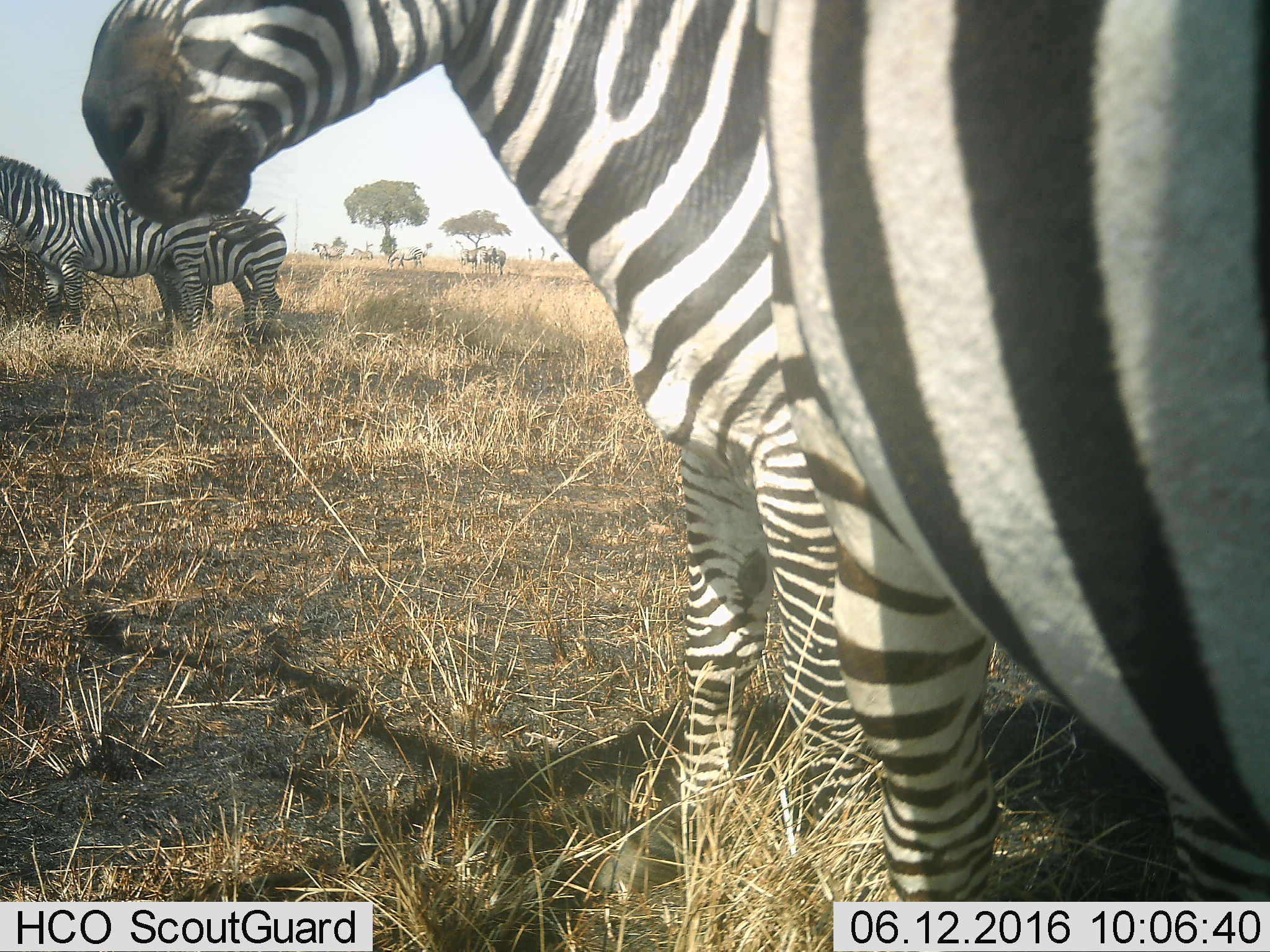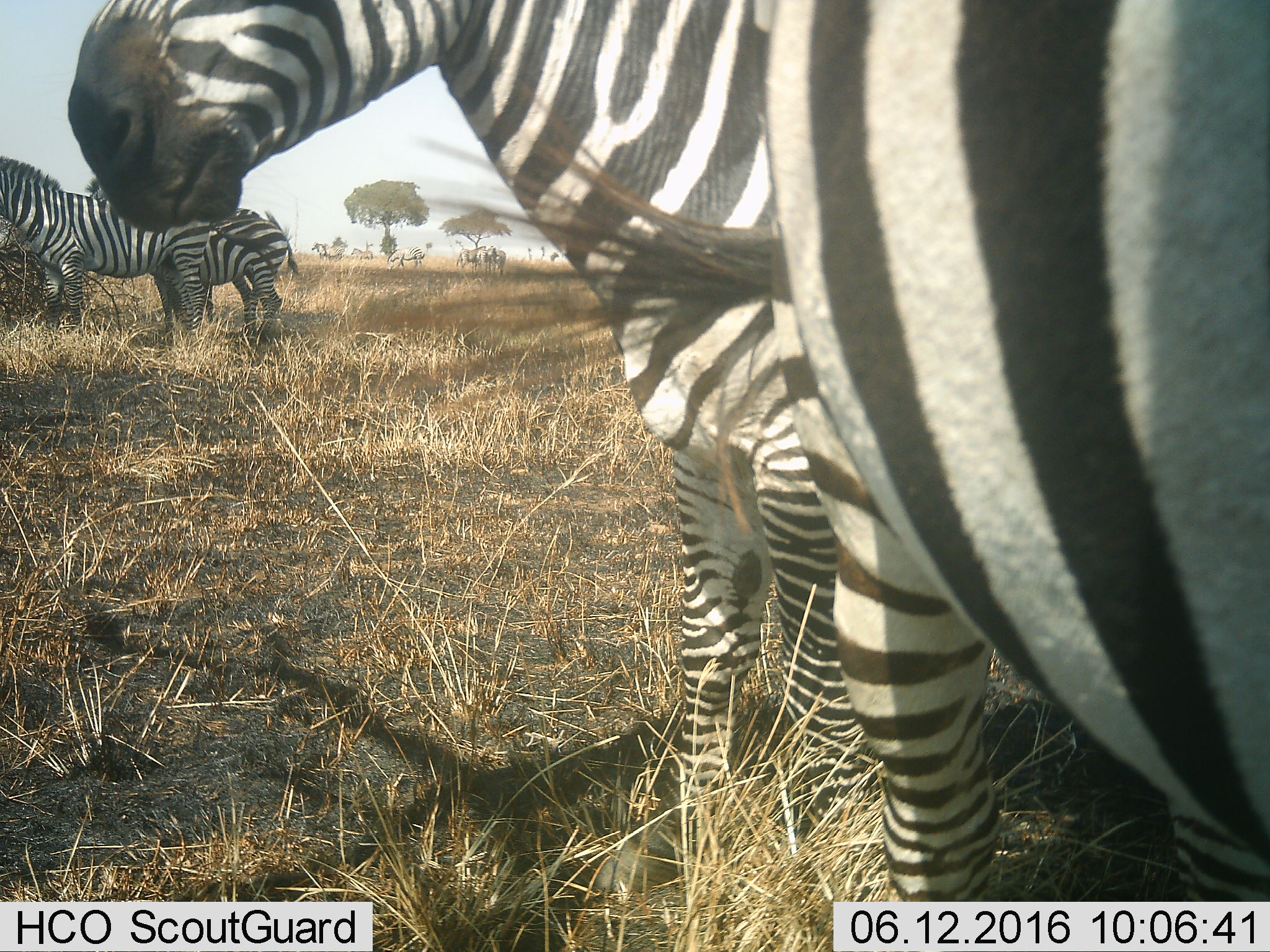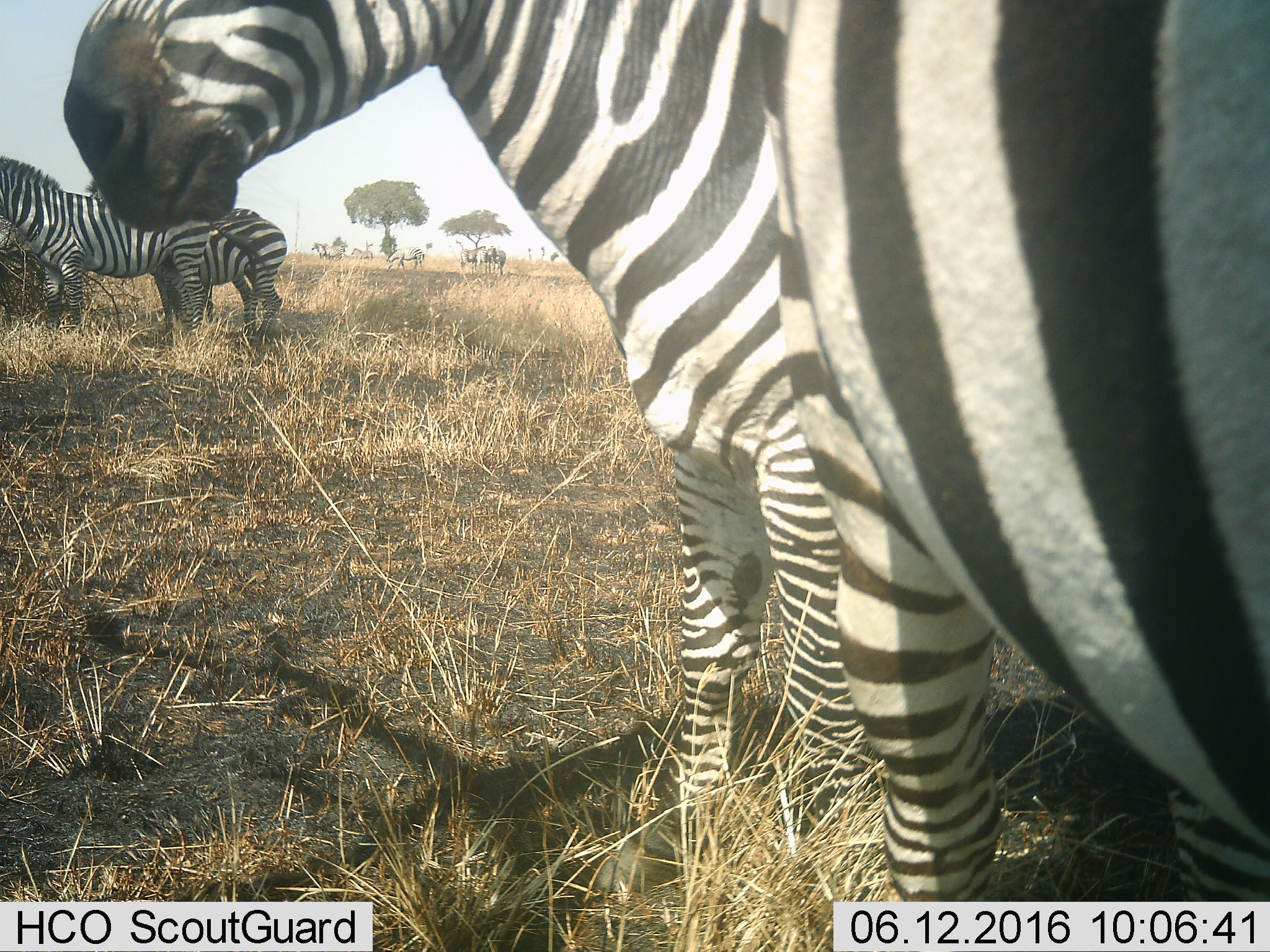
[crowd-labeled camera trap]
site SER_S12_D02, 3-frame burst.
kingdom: Animalia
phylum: Chordata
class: Mammalia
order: Perissodactyla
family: Equidae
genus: Equus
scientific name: Equus quagga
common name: plains zebra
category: zebraplains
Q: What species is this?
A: Zebraplains (plains zebra) (Equus quagga).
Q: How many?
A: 5.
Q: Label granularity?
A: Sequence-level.